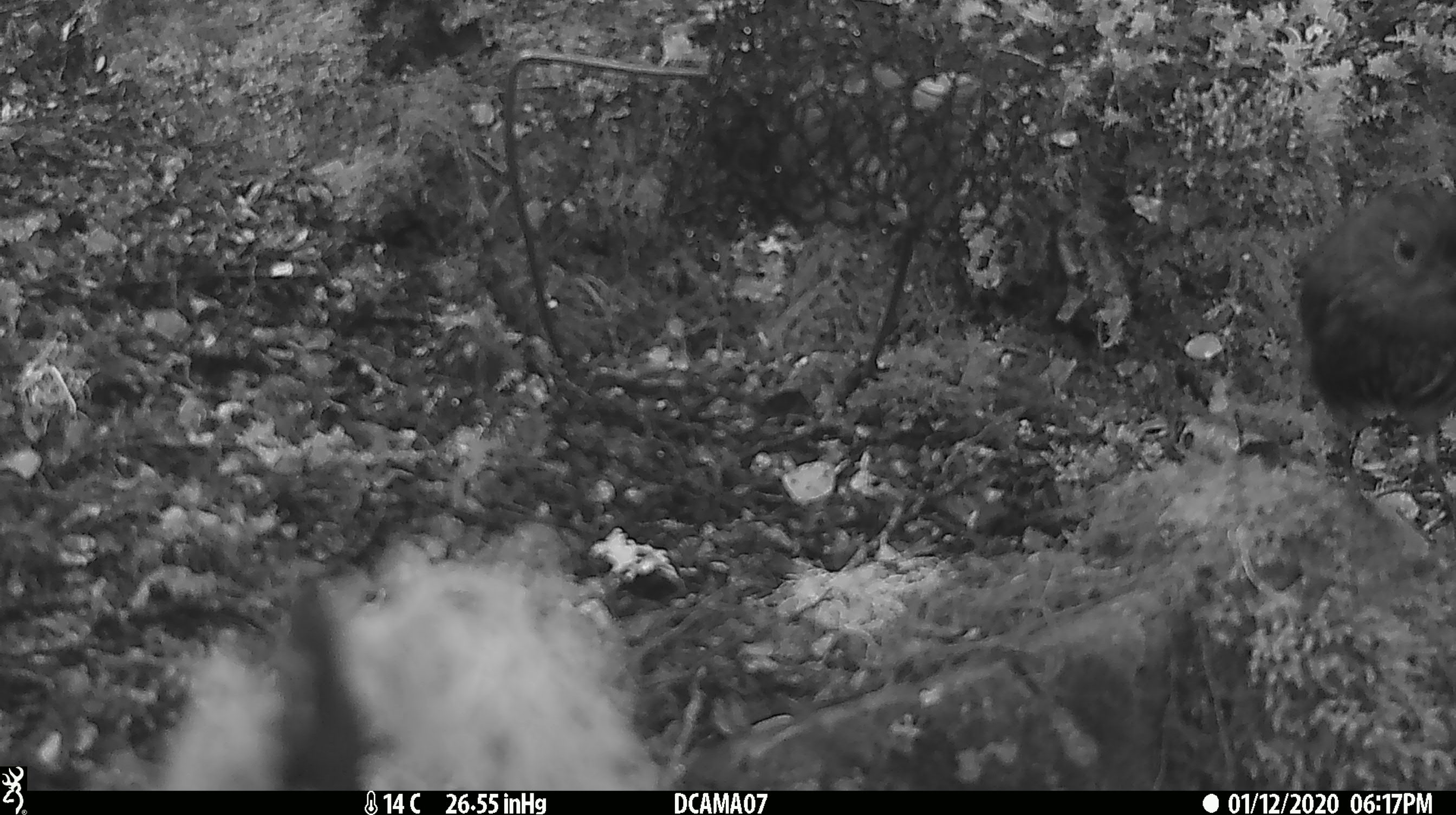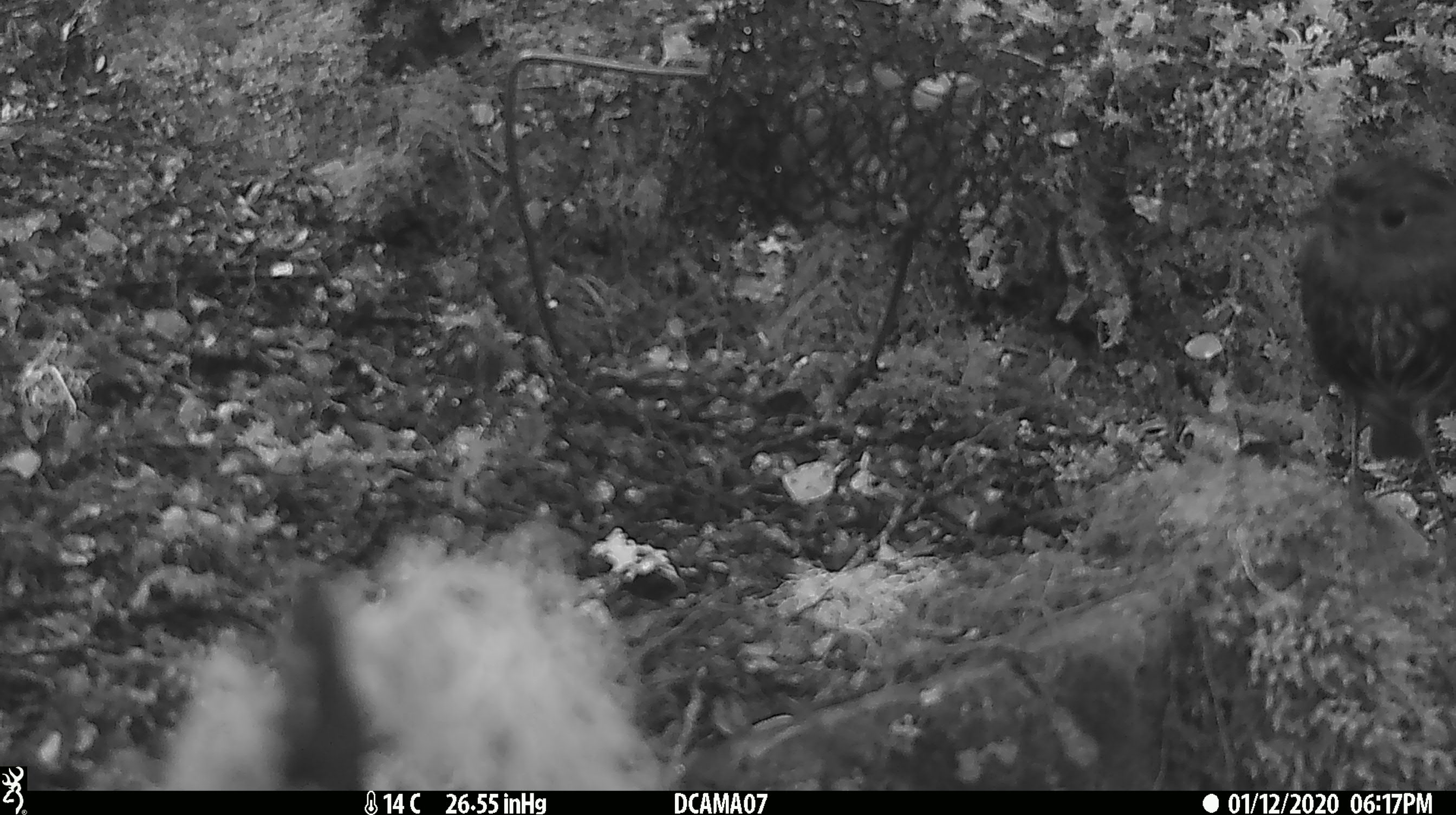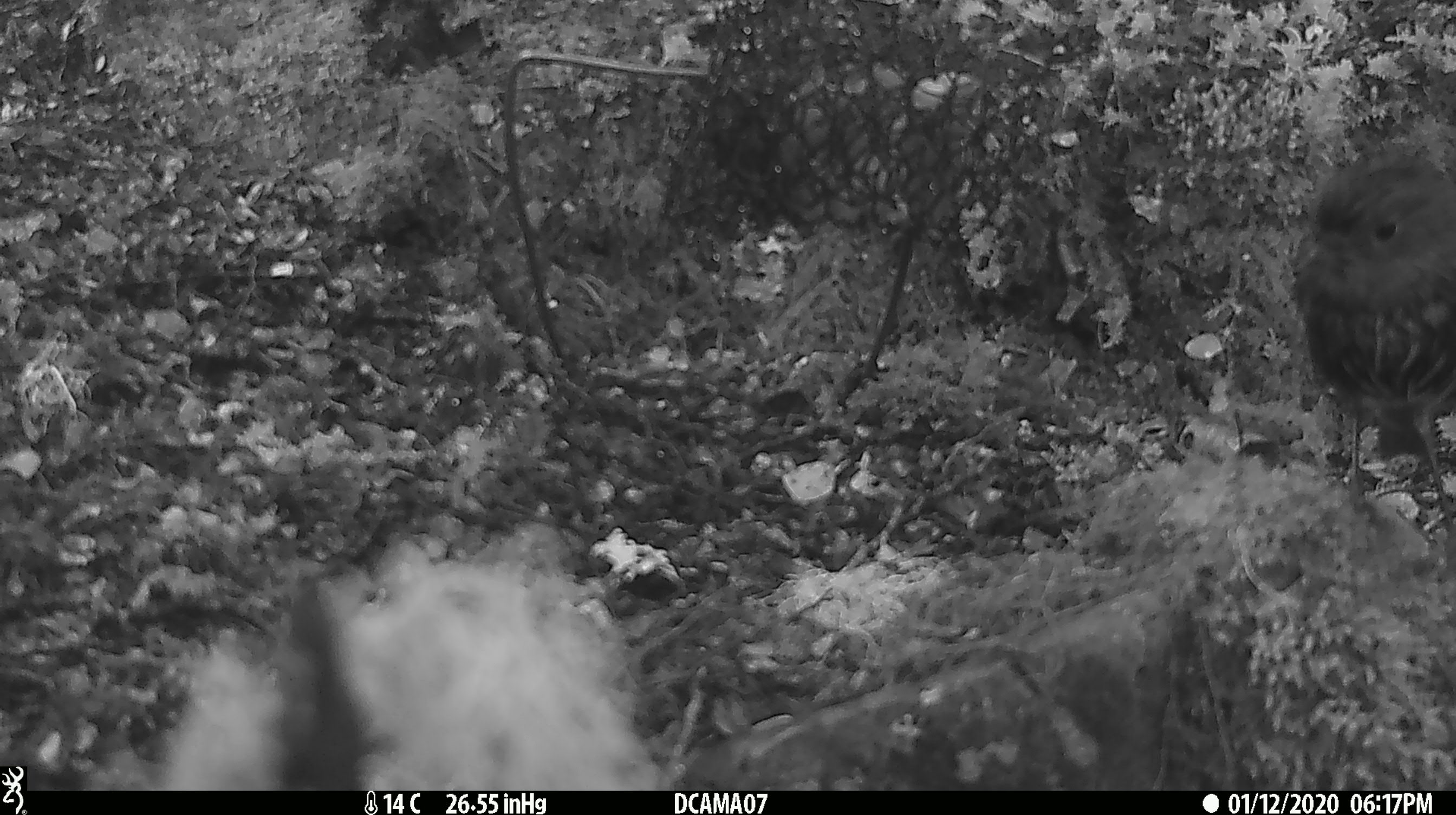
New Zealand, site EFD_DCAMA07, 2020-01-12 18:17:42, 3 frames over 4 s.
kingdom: Animalia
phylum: Chordata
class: Aves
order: Passeriformes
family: Petroicidae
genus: Petroica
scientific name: Petroica australis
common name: new zealand robin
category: robin